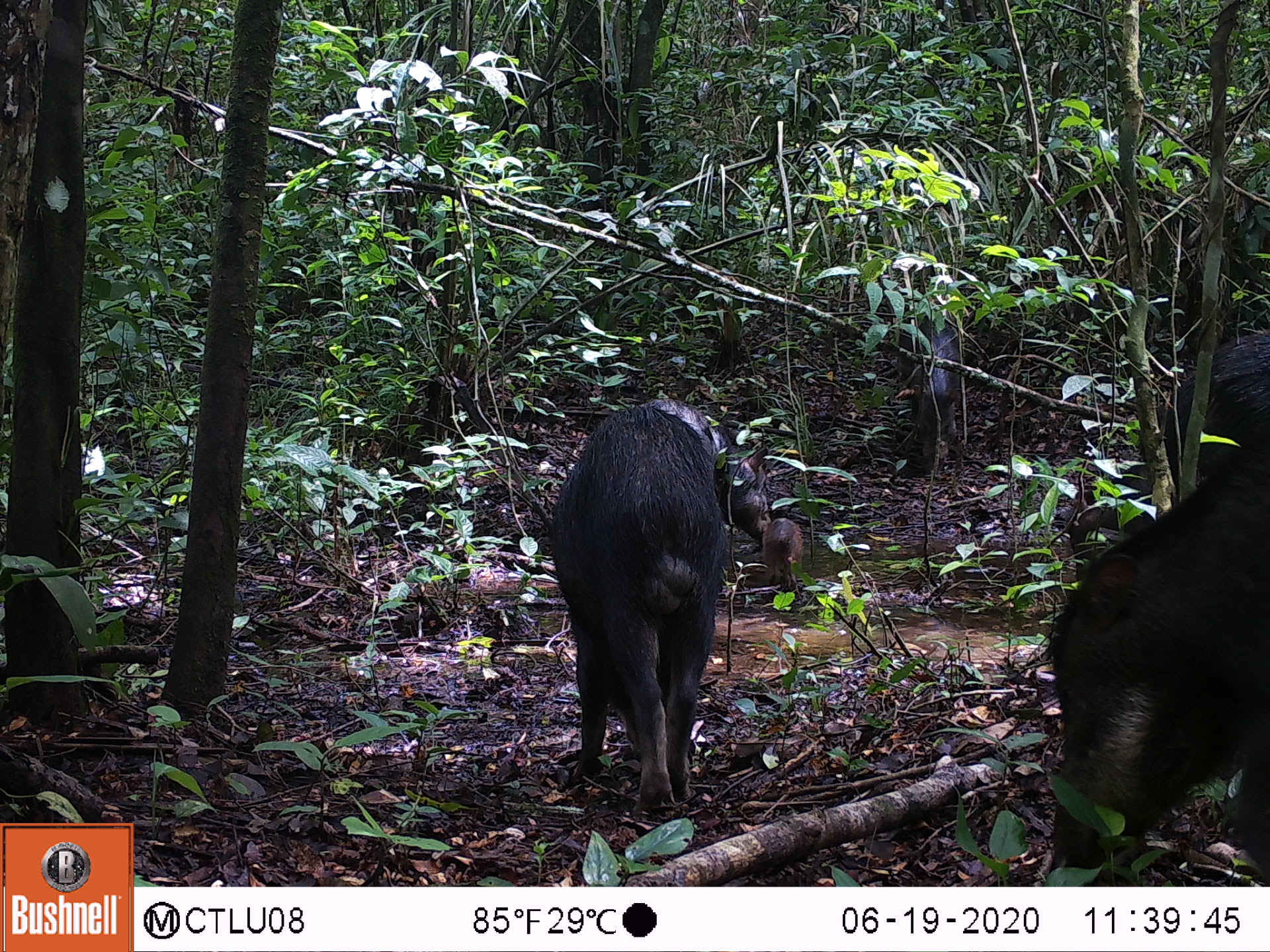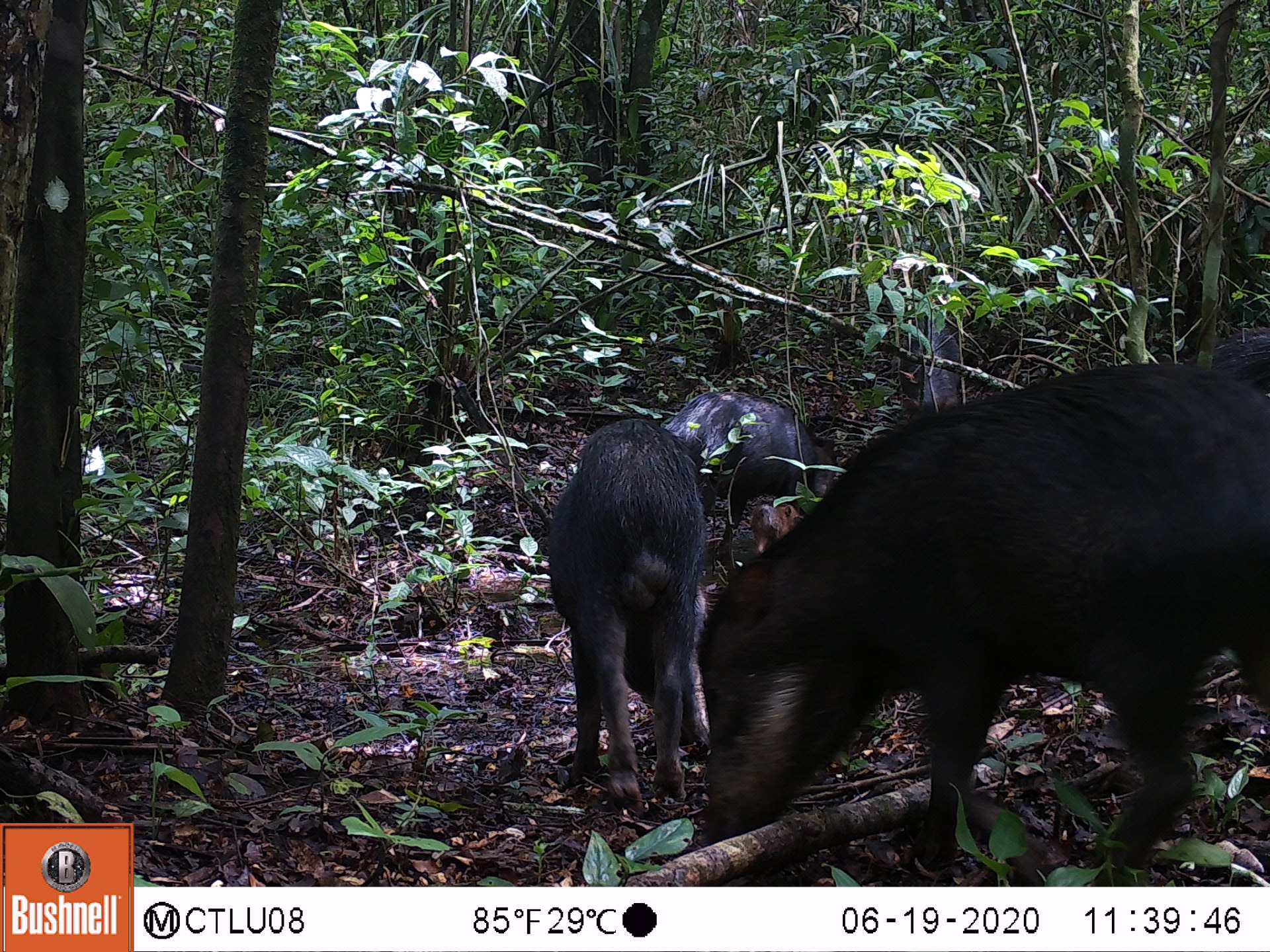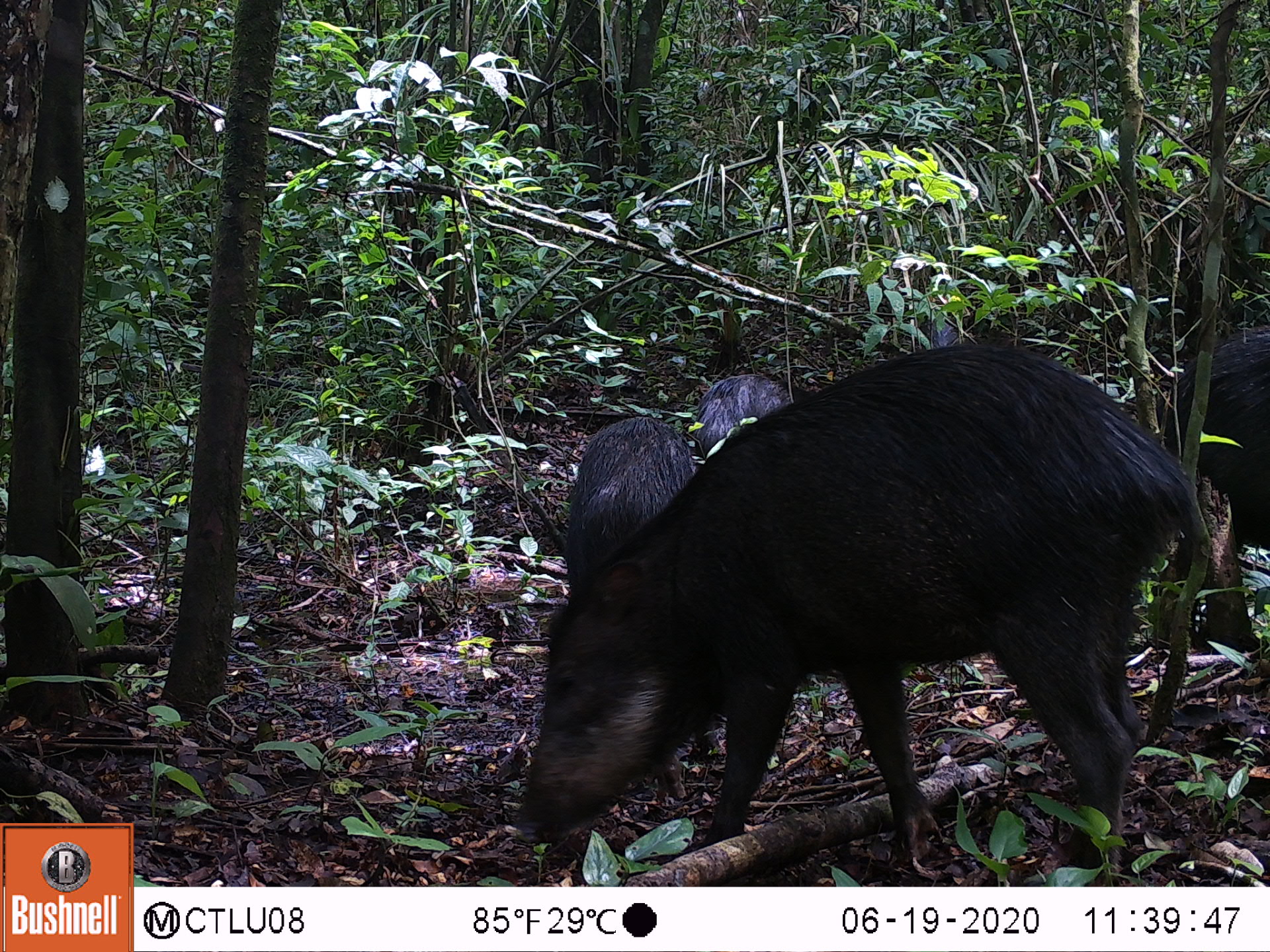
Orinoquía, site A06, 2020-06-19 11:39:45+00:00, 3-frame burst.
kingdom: Animalia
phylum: Chordata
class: Mammalia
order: Artiodactyla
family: Tayassuidae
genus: Tayassu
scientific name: Tayassu pecari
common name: white-lipped peccary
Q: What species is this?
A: White-lipped peccary (Tayassu pecari).